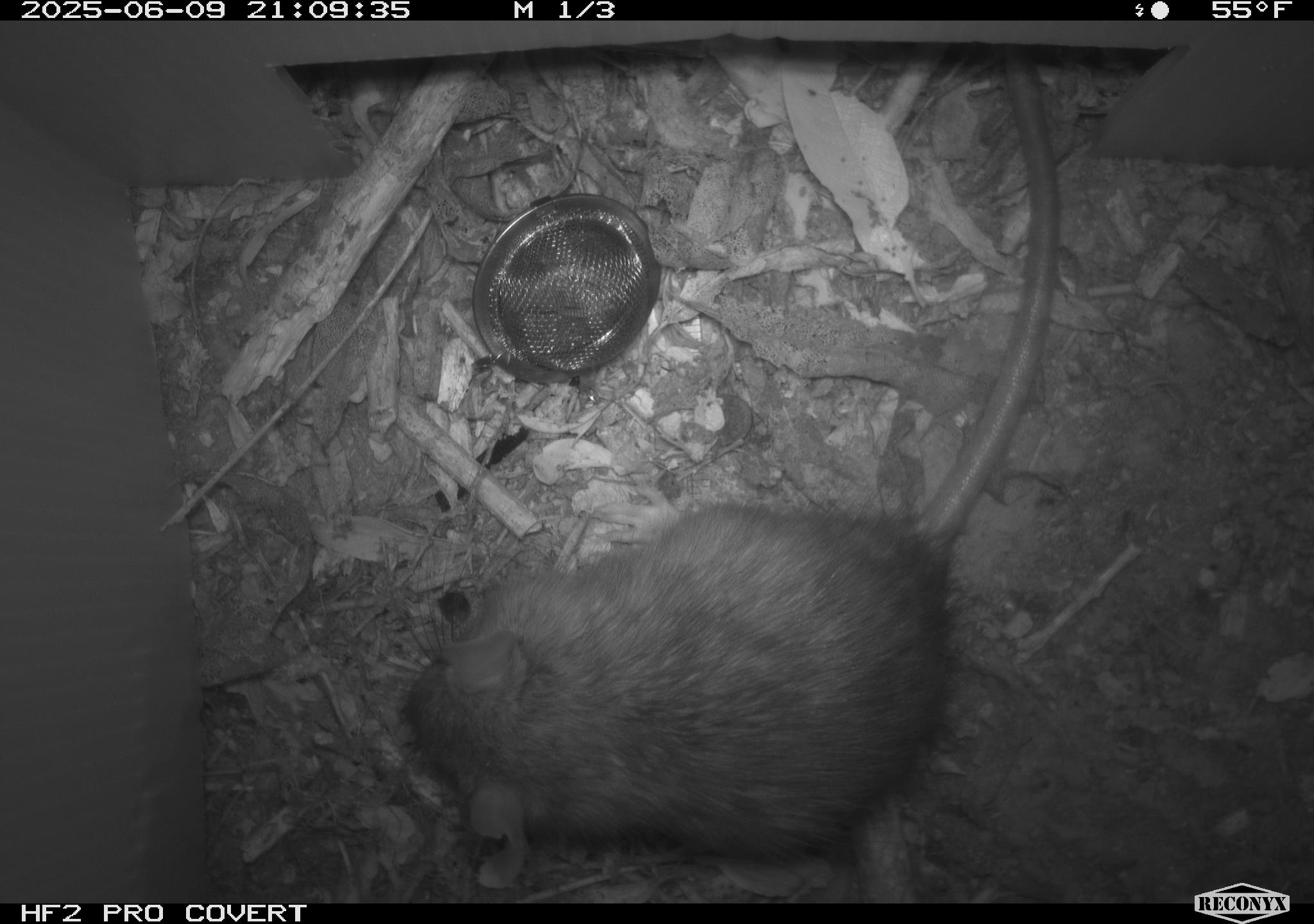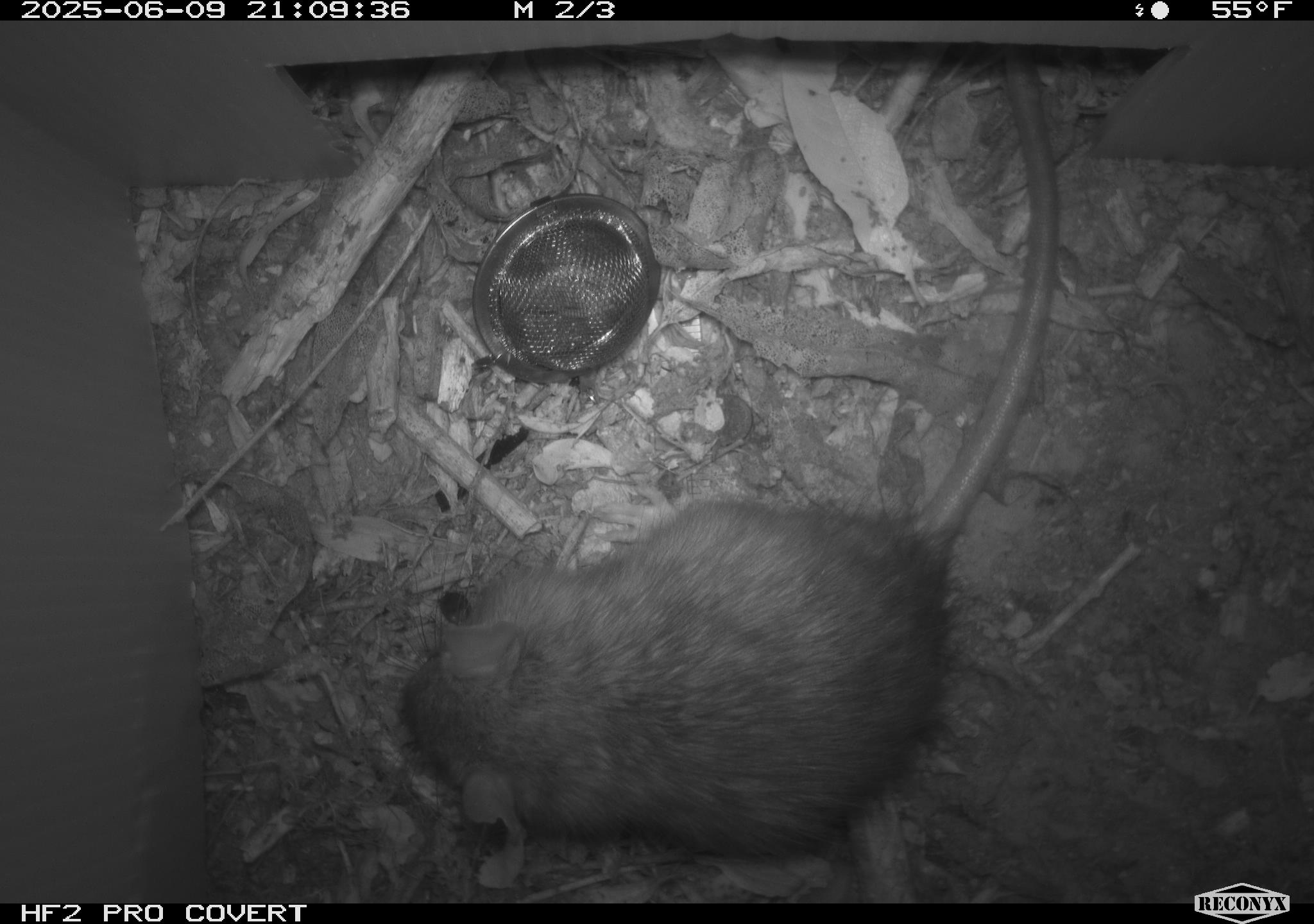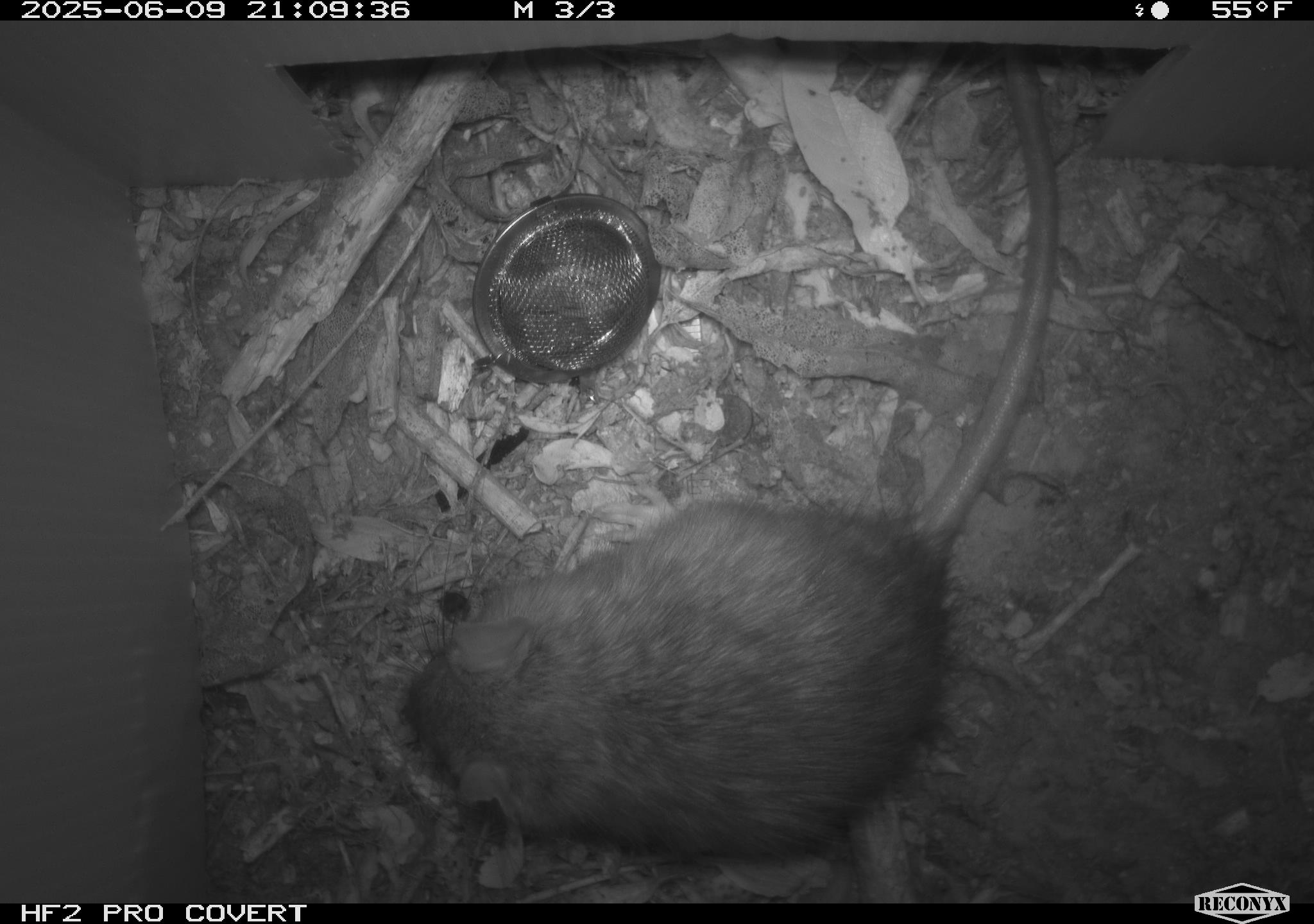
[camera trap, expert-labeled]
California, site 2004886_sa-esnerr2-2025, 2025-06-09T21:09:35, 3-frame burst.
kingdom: Animalia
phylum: Chordata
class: Mammalia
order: Rodentia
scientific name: Rodentia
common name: rodent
Rodent (Rodentia).